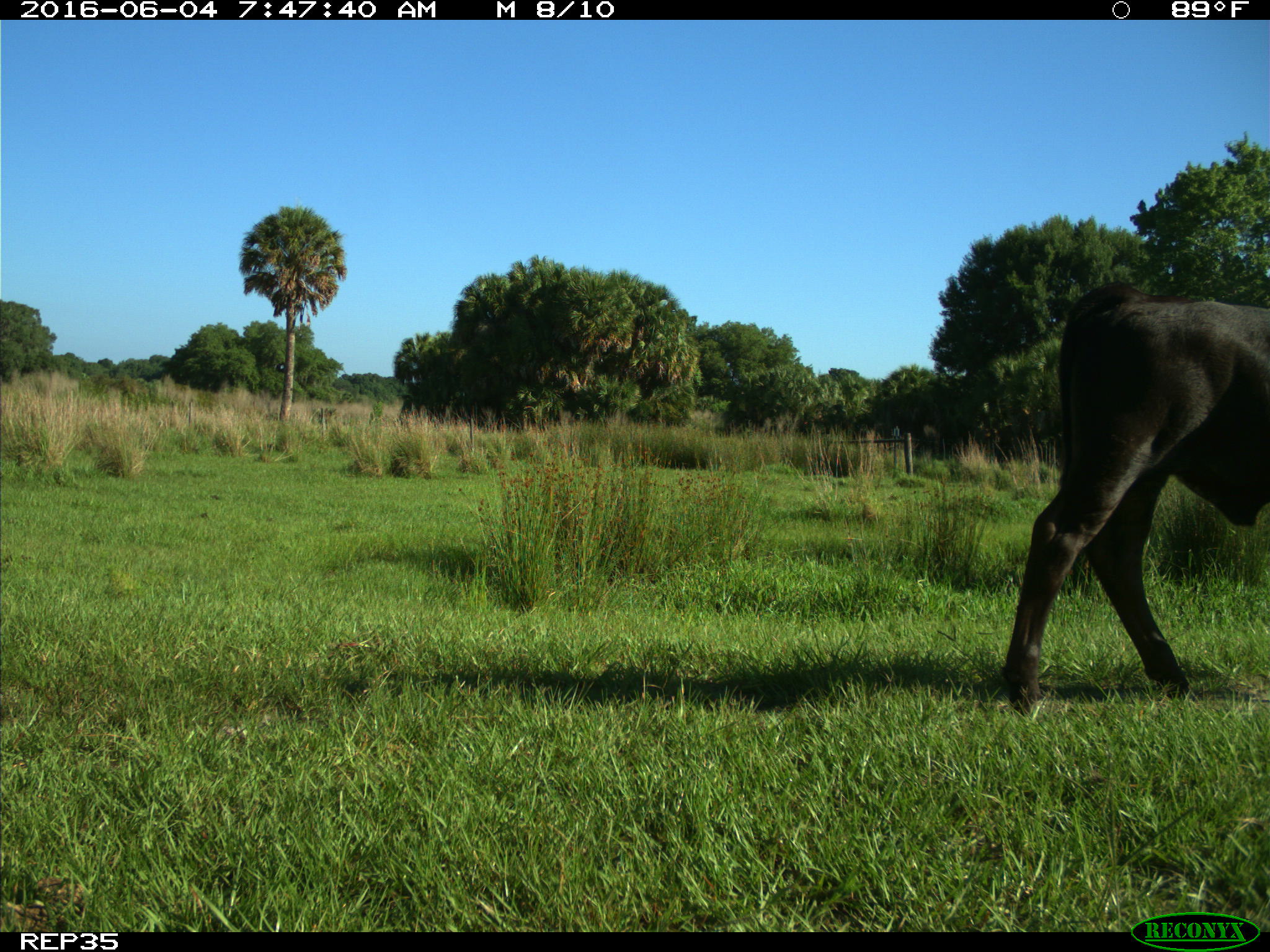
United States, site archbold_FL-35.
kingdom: Animalia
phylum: Chordata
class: Mammalia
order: Artiodactyla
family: Bovidae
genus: Bos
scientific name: Bos taurus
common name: domestic cow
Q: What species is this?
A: Bos taurus (domestic cow).